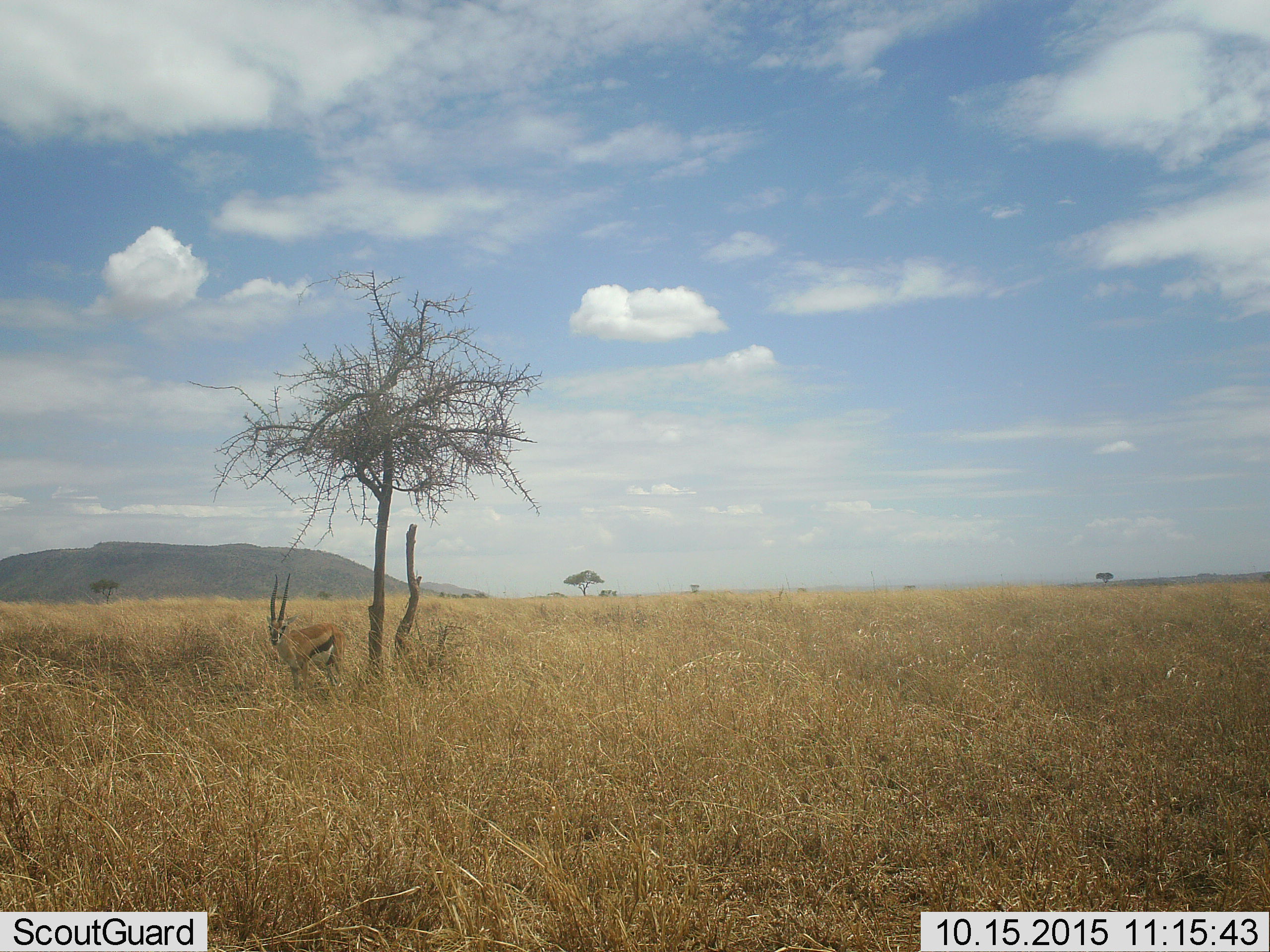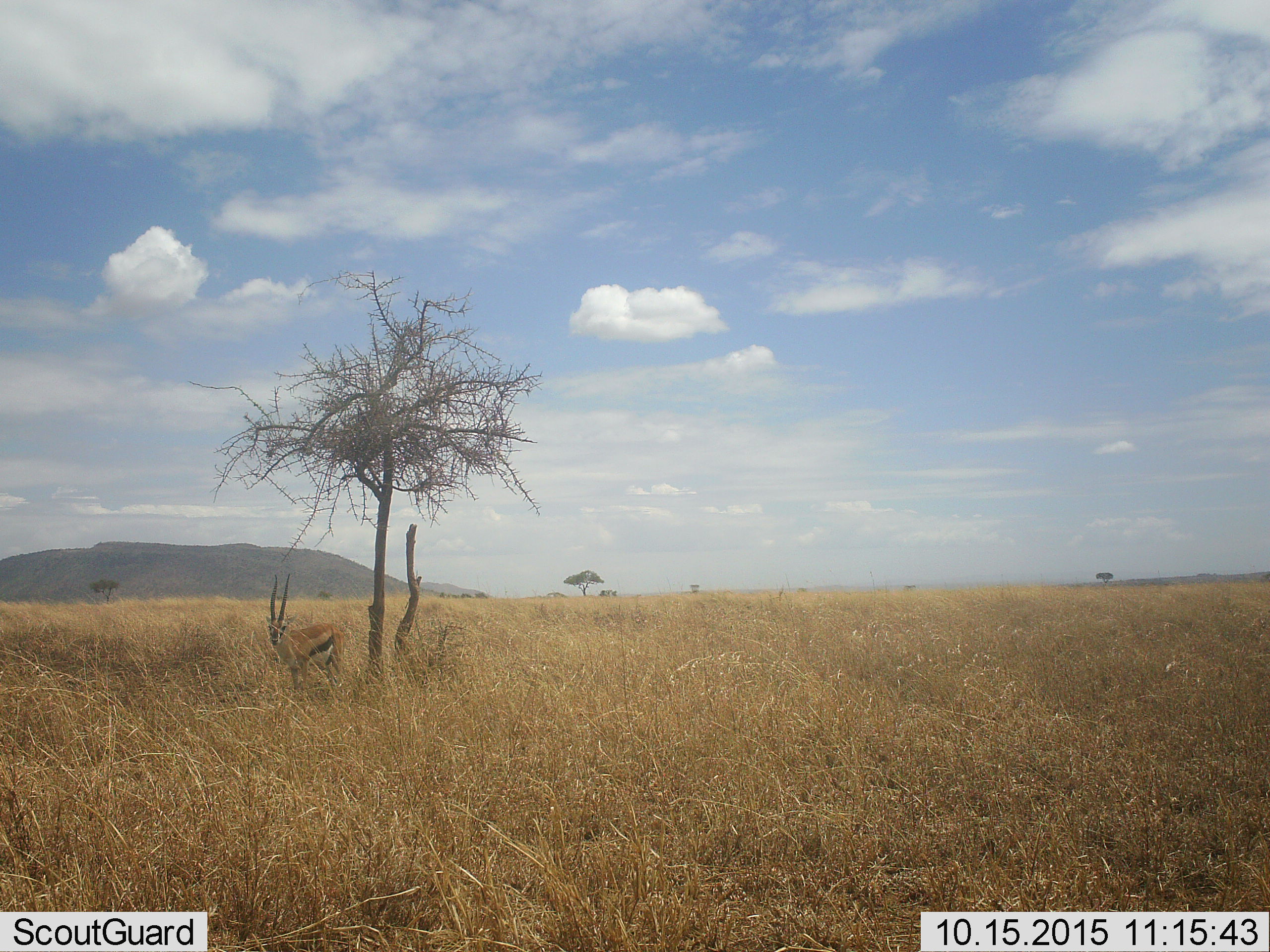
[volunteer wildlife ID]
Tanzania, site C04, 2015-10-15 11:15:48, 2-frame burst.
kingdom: Animalia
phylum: Chordata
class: Mammalia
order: Artiodactyla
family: Bovidae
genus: Eudorcas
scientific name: Eudorcas thomsonii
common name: thomson's gazelle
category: gazellethomsons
Gazellethomsons (thomson's gazelle) (Eudorcas thomsonii), count 1. Behavior (volunteer vote fractions): standing 100%, resting 0%, moving 0%, interacting 0%. Young present (vote fraction): 0%. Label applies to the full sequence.